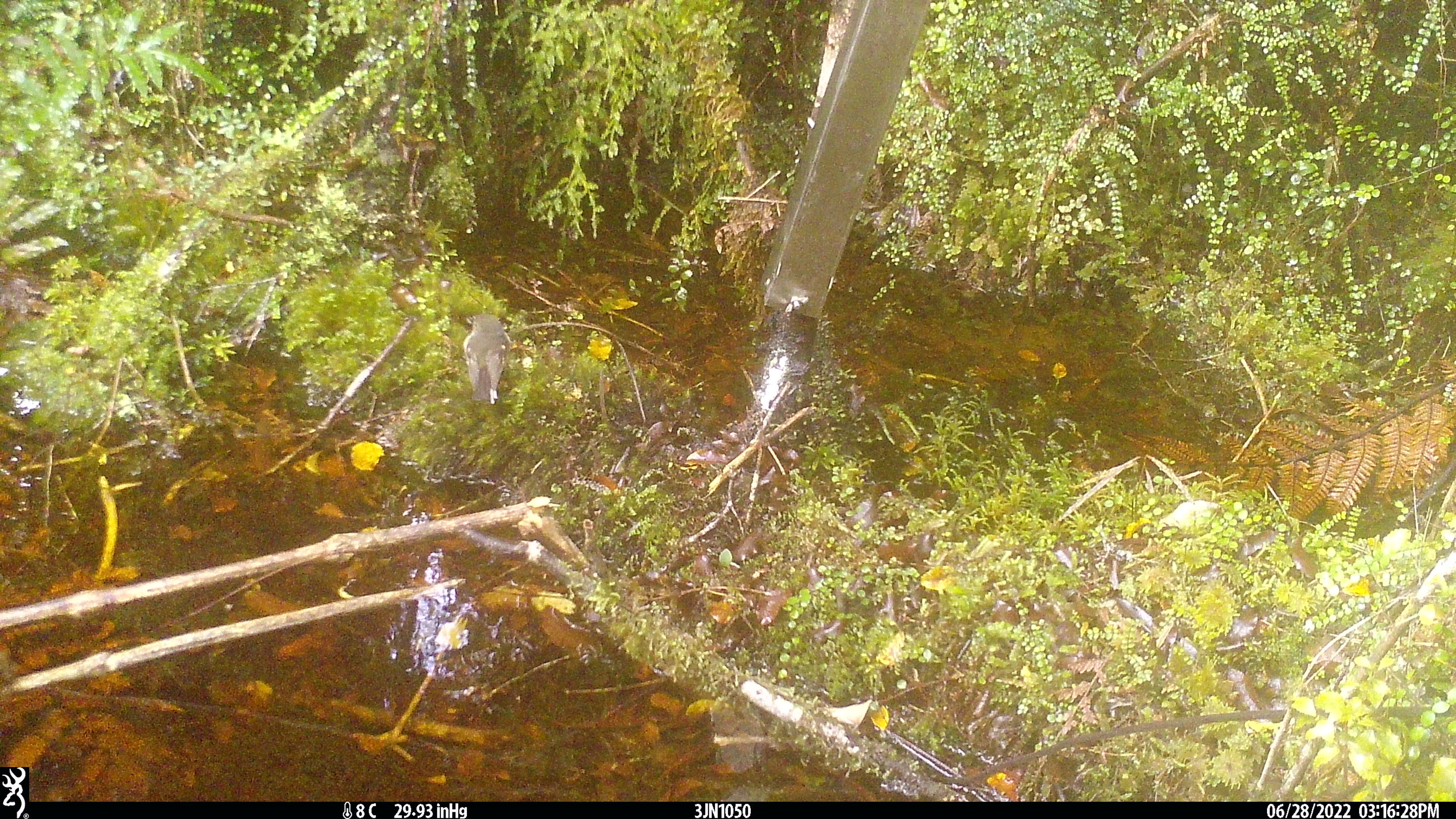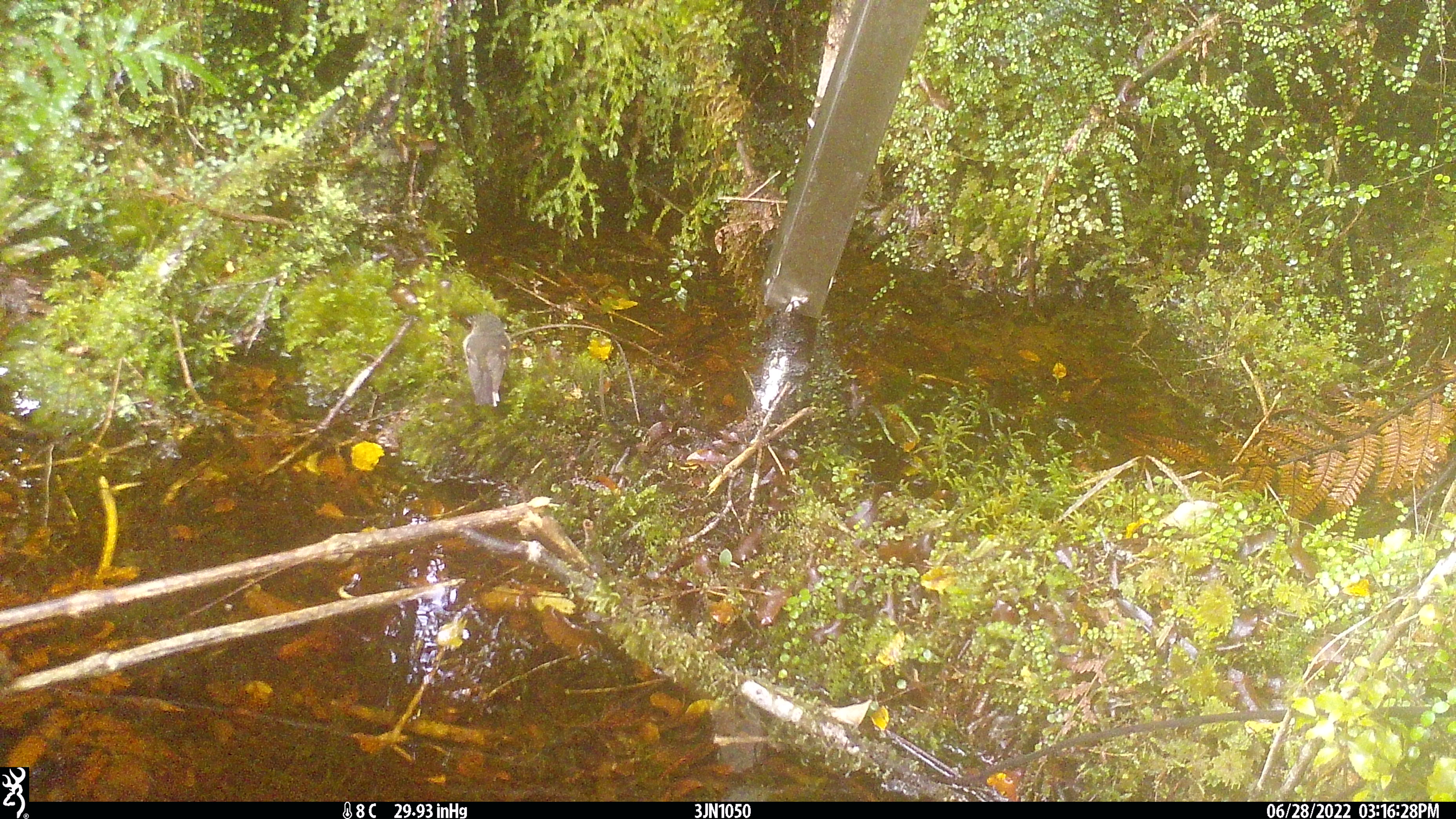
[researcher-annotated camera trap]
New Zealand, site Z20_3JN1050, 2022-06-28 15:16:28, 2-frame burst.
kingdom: Animalia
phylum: Chordata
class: Aves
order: Passeriformes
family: Petroicidae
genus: Petroica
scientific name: Petroica macrocephala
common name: tomtit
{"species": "tomtit (Petroica macrocephala)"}